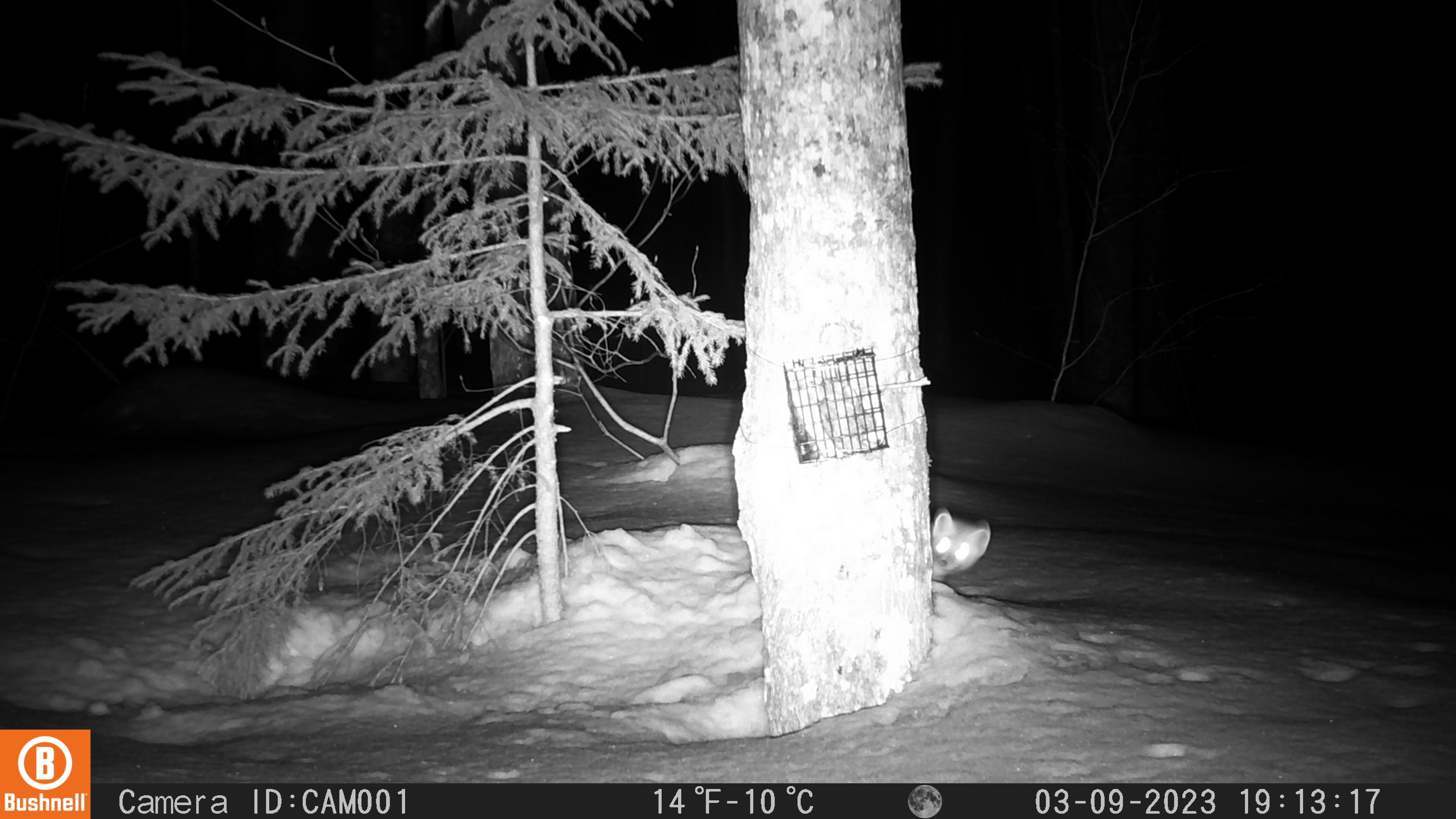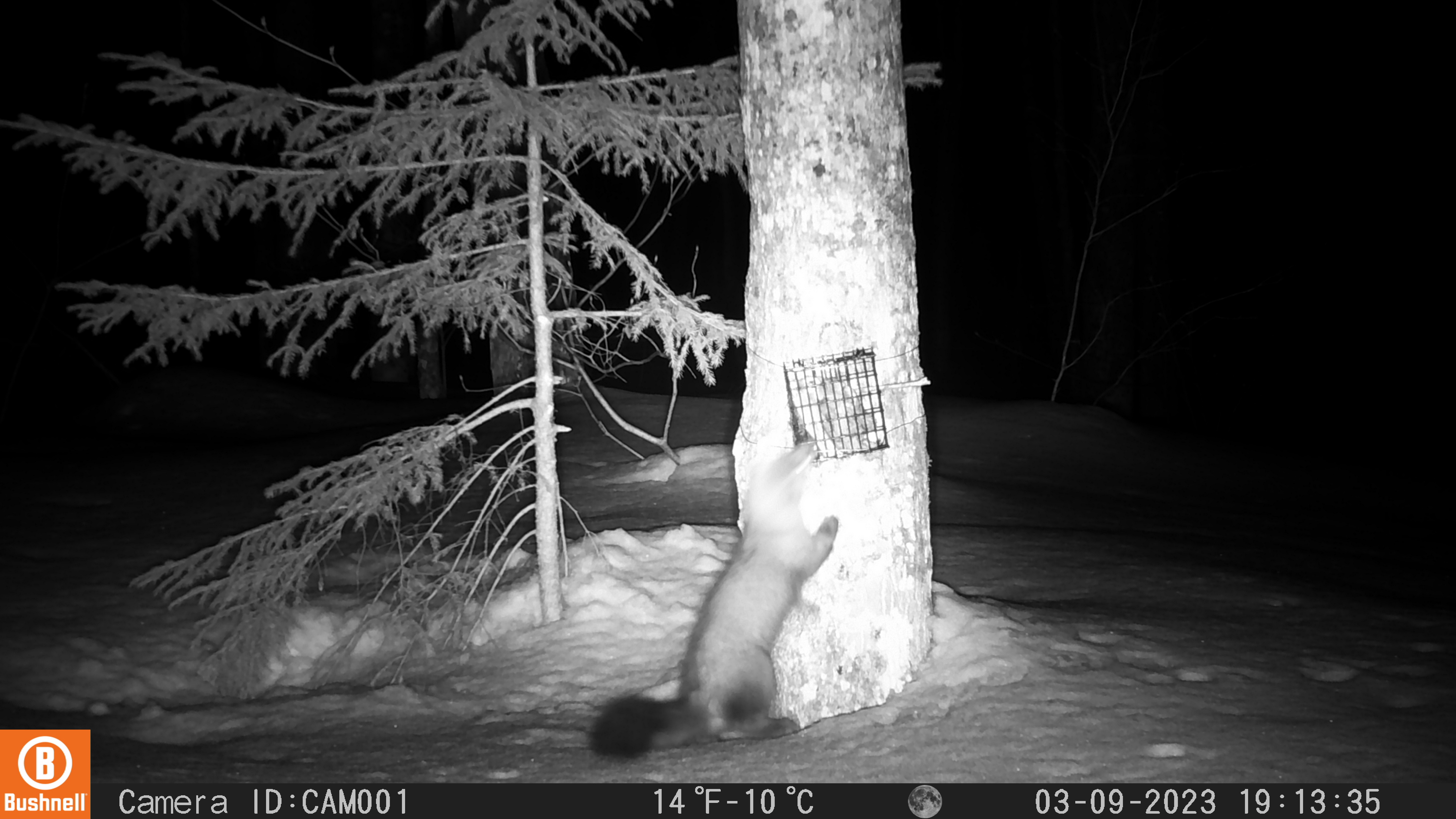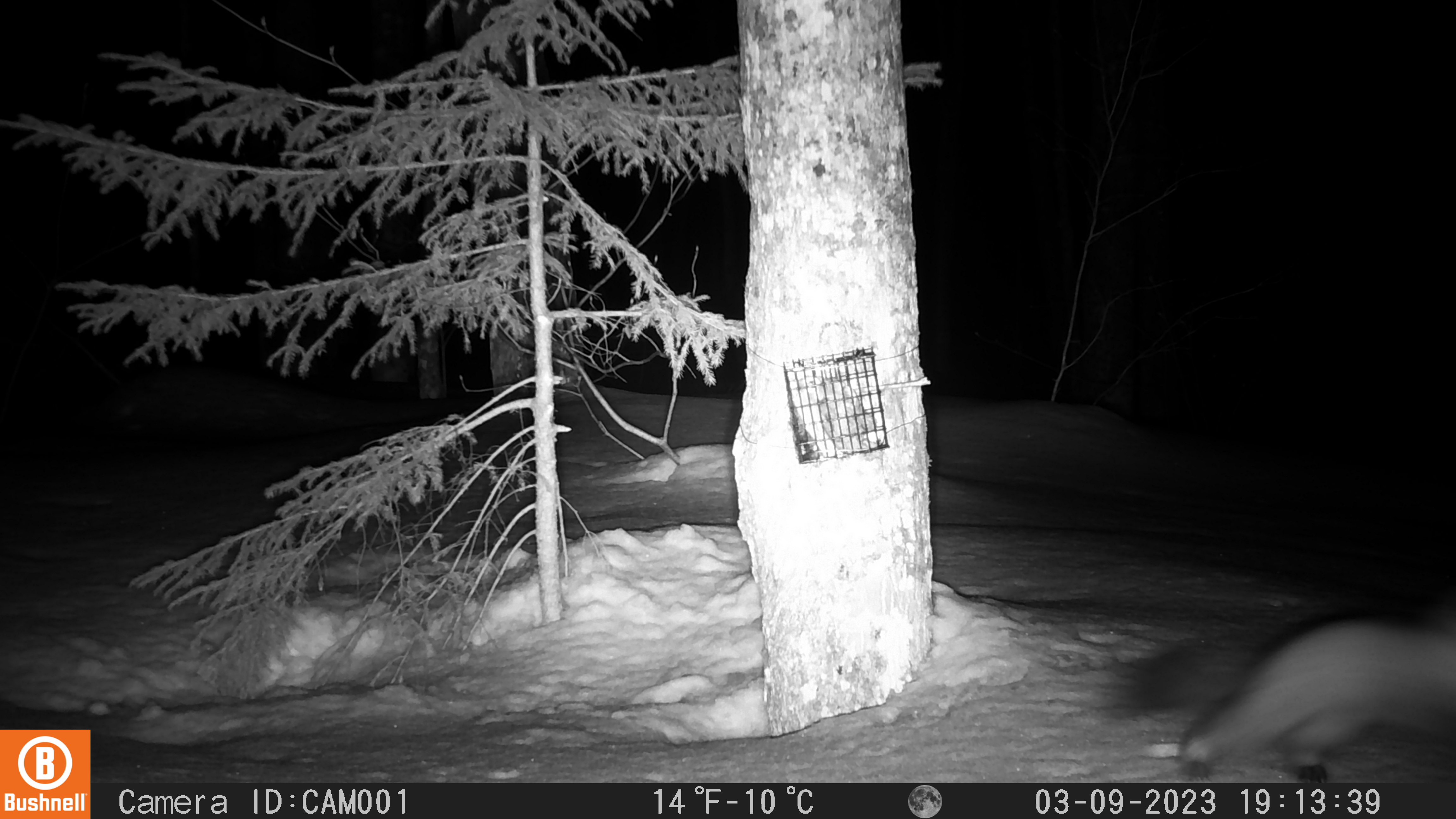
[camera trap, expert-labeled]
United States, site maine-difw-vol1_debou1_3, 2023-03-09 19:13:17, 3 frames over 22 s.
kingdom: Animalia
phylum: Chordata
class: Mammalia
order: Carnivora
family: Mustelidae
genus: Martes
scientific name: Martes americana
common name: american marten